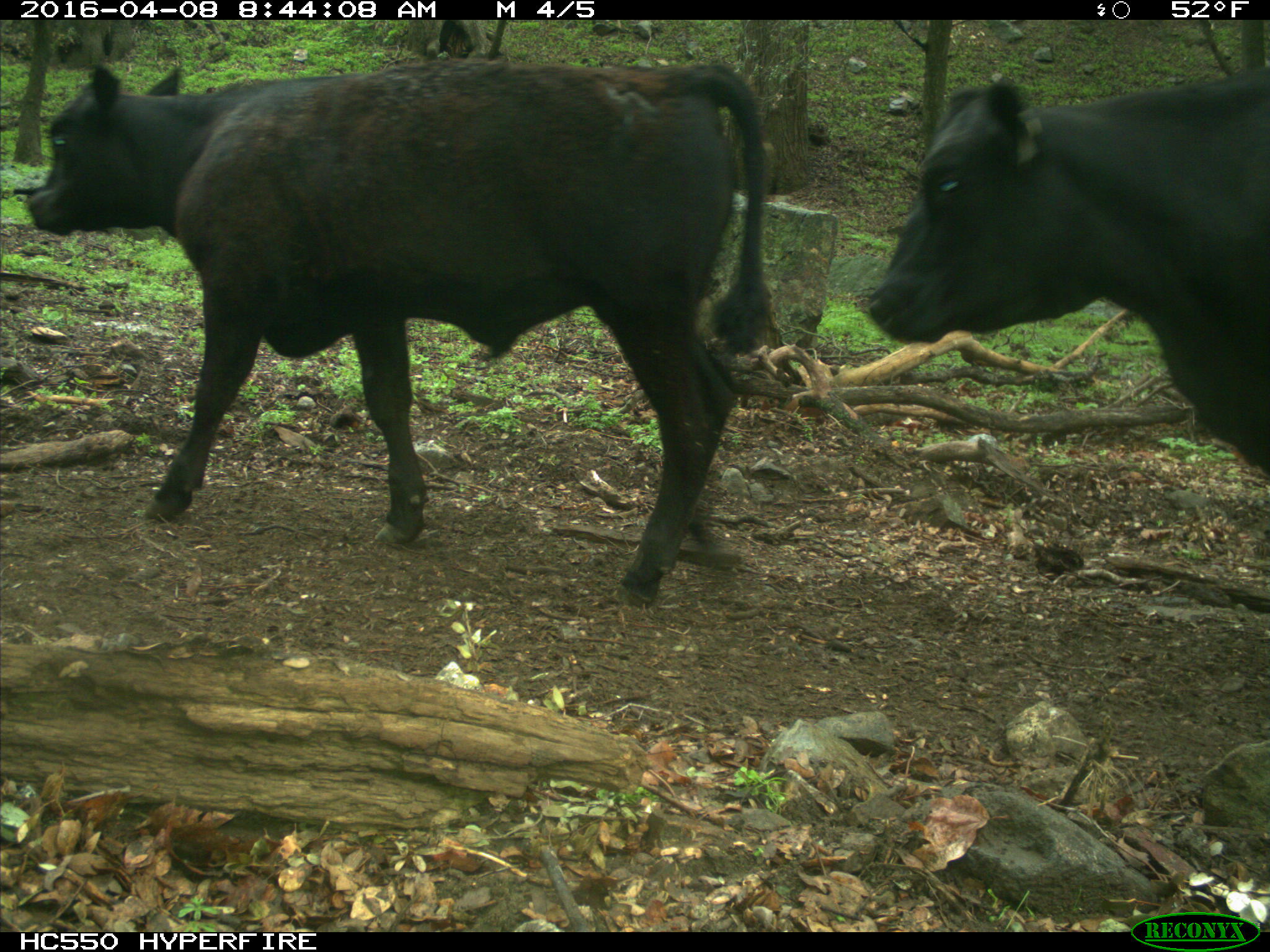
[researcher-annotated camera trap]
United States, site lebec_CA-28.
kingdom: Animalia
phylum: Chordata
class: Mammalia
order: Artiodactyla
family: Bovidae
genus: Bos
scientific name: Bos taurus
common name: domestic cow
Bos taurus (domestic cow).